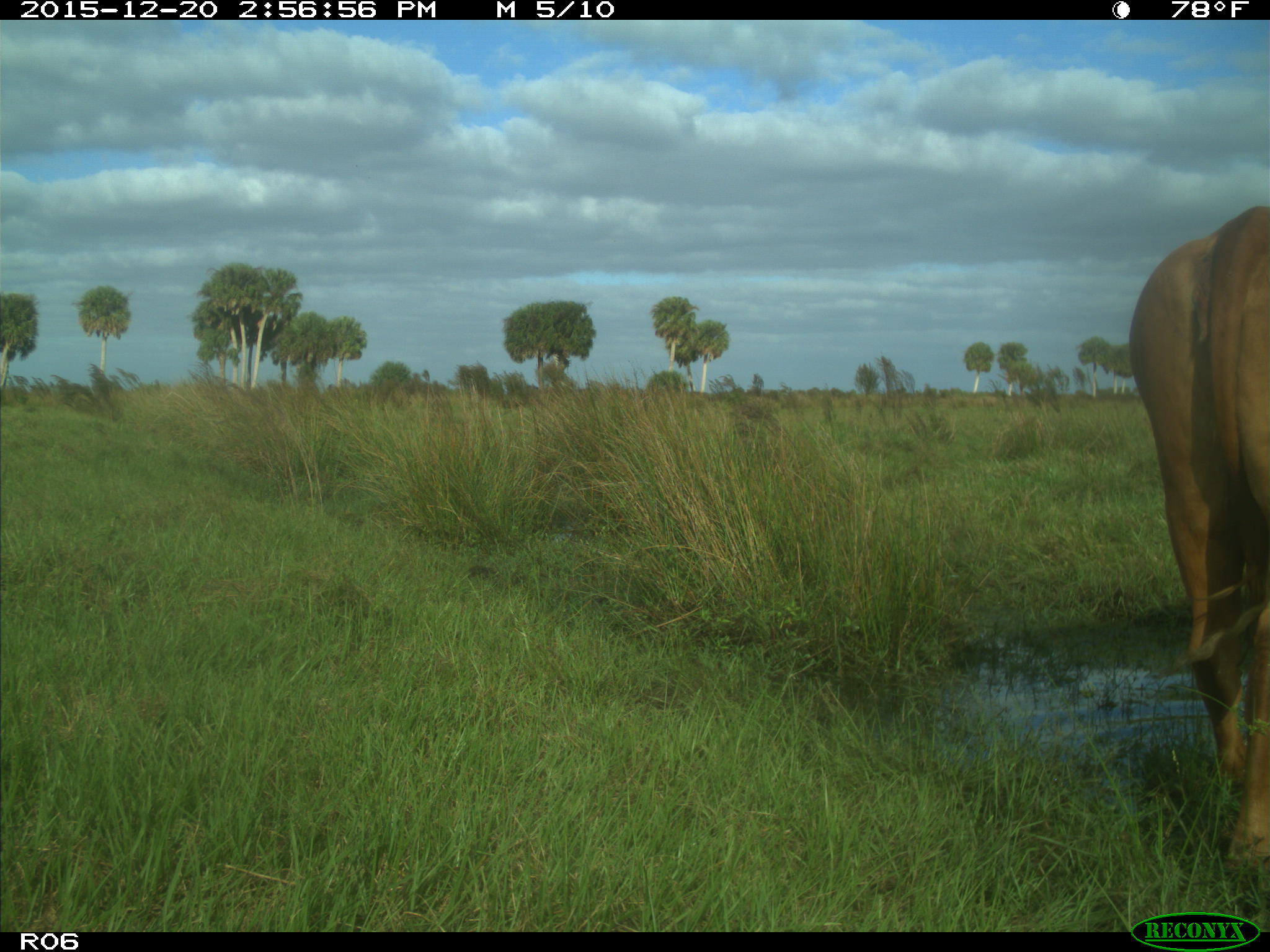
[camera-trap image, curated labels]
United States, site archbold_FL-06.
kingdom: Animalia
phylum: Chordata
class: Mammalia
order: Artiodactyla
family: Bovidae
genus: Bos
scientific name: Bos taurus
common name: domestic cow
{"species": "Bos taurus (domestic cow)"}